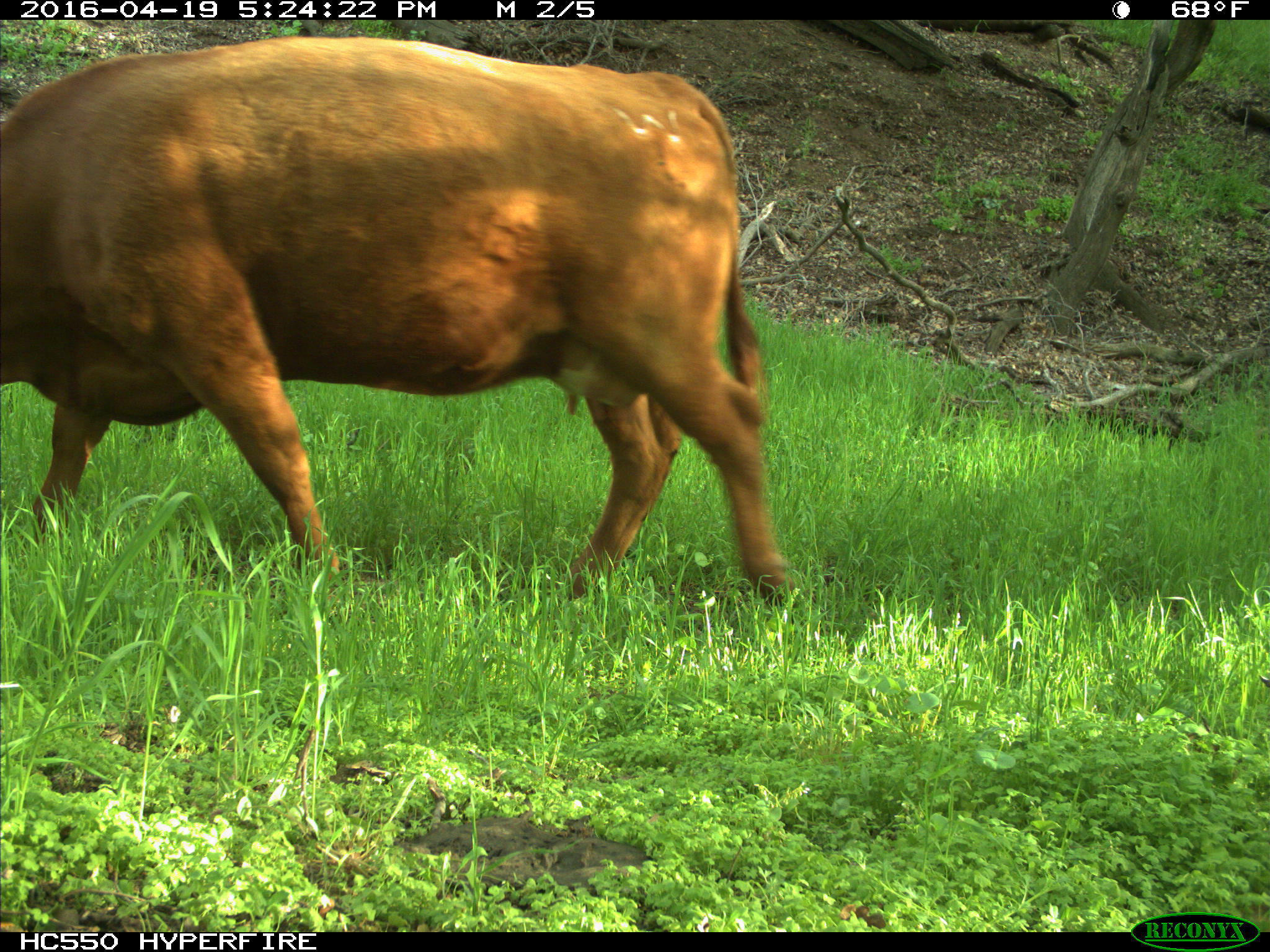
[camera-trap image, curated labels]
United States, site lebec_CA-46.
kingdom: Animalia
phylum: Chordata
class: Mammalia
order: Artiodactyla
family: Bovidae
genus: Bos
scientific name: Bos taurus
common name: domestic cow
Bos taurus (domestic cow).